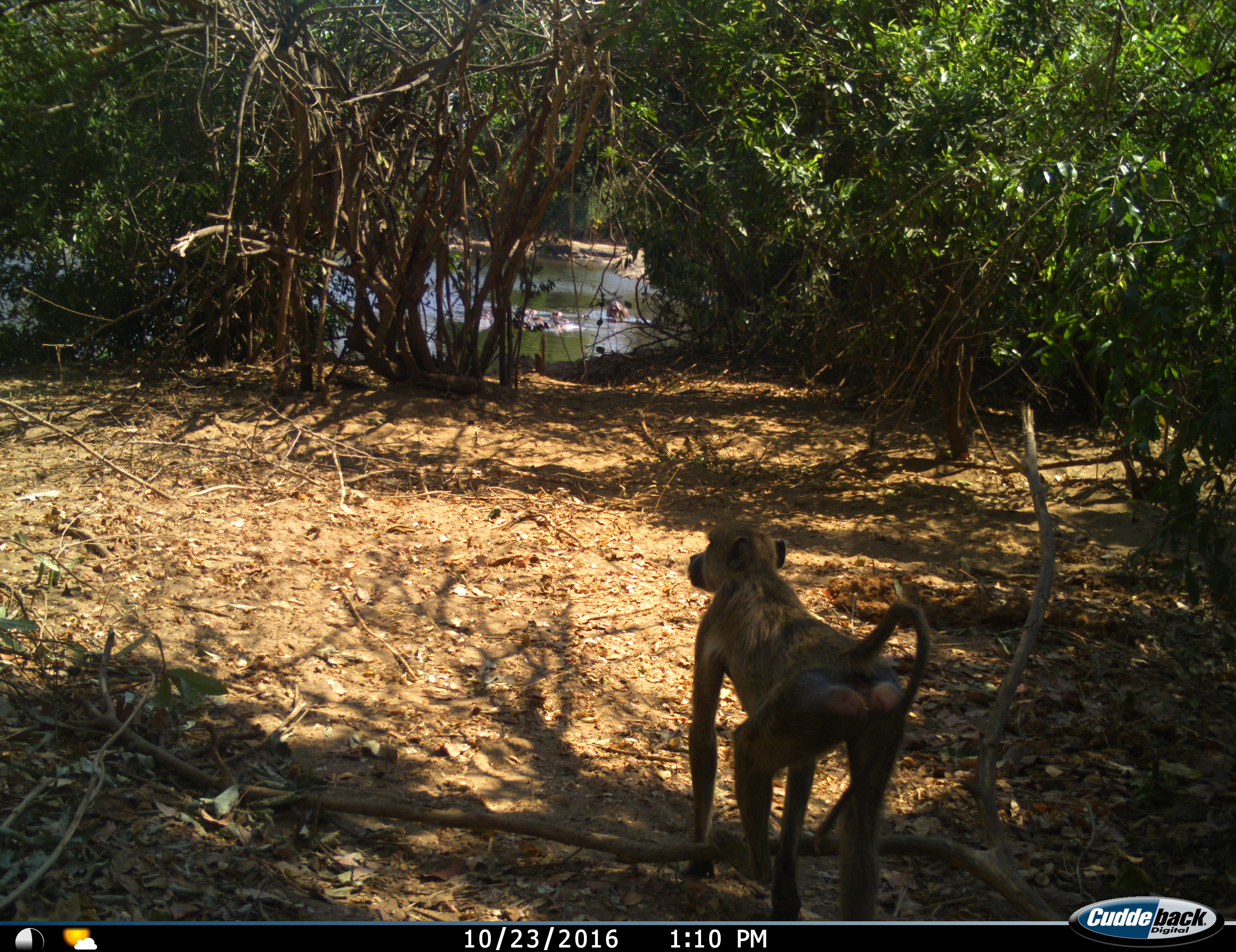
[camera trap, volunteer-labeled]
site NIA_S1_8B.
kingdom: Animalia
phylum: Chordata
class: Mammalia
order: Primates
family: Cercopithecidae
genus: Papio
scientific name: Papio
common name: baboon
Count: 1.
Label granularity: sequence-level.